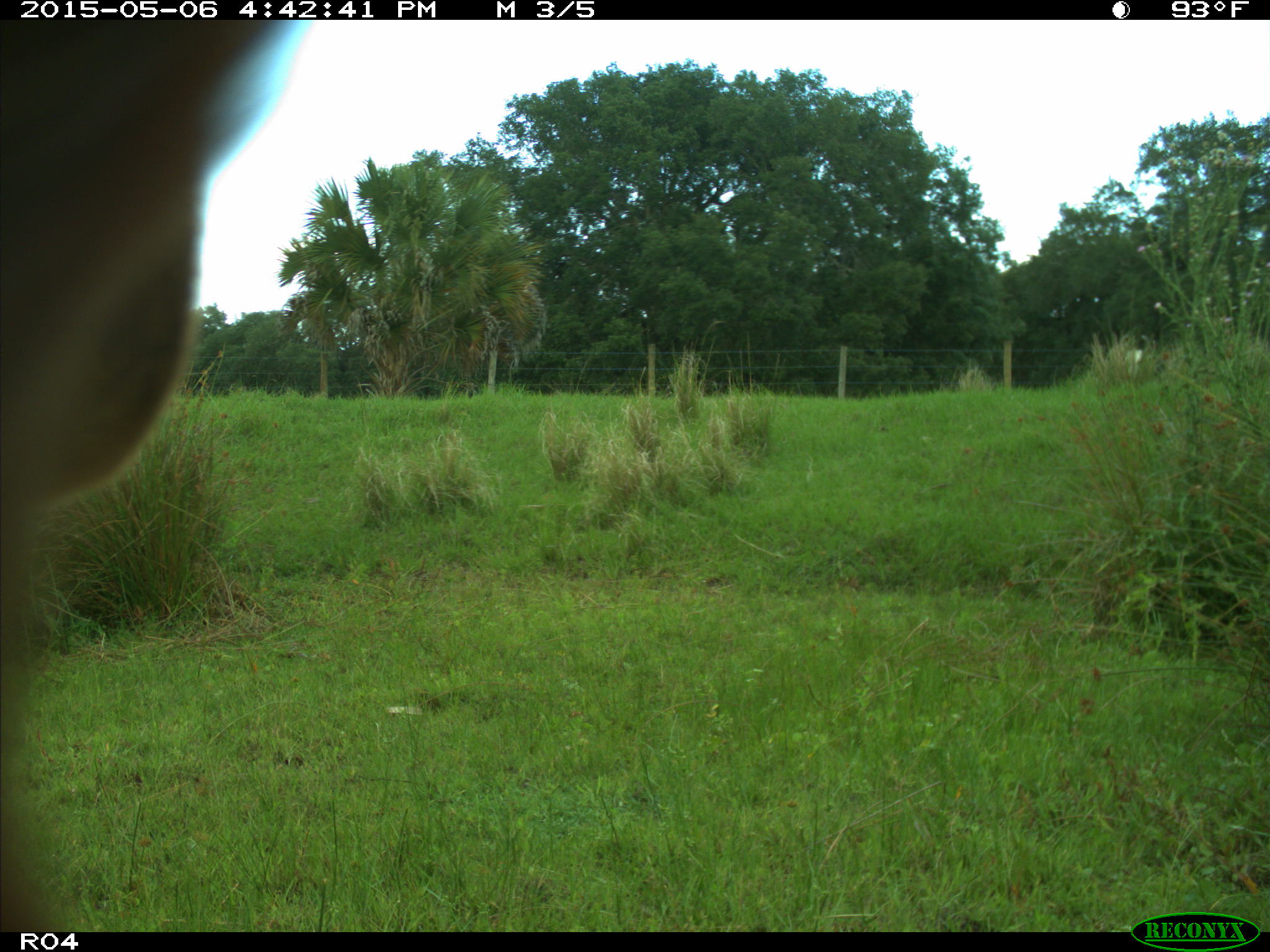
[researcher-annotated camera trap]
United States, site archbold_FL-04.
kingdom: Animalia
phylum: Chordata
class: Mammalia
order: Artiodactyla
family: Bovidae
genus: Bos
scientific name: Bos taurus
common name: domestic cow